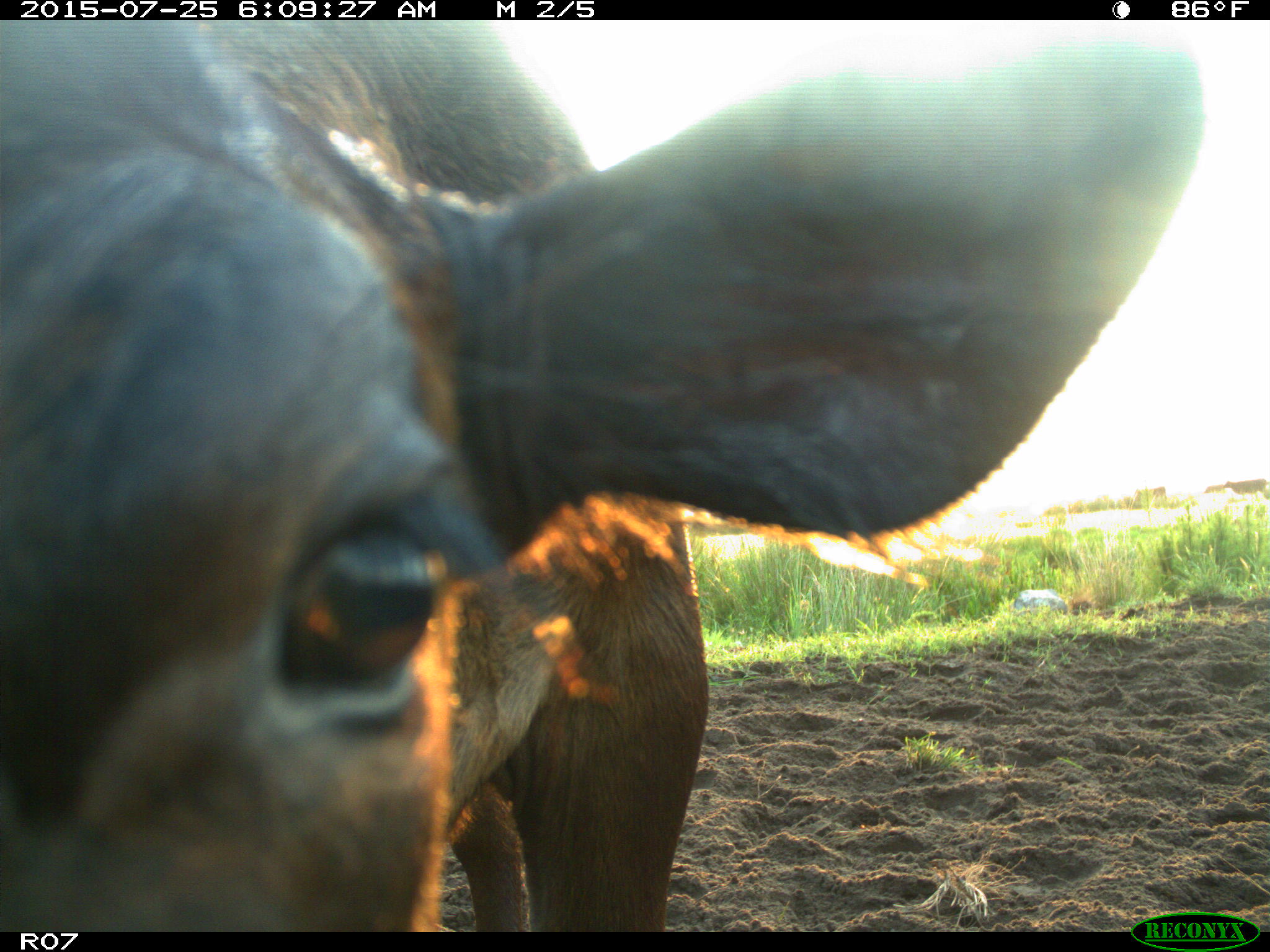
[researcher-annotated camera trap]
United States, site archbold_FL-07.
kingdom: Animalia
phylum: Chordata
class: Mammalia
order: Artiodactyla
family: Bovidae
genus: Bos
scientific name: Bos taurus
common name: domestic cow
Bos taurus (domestic cow).